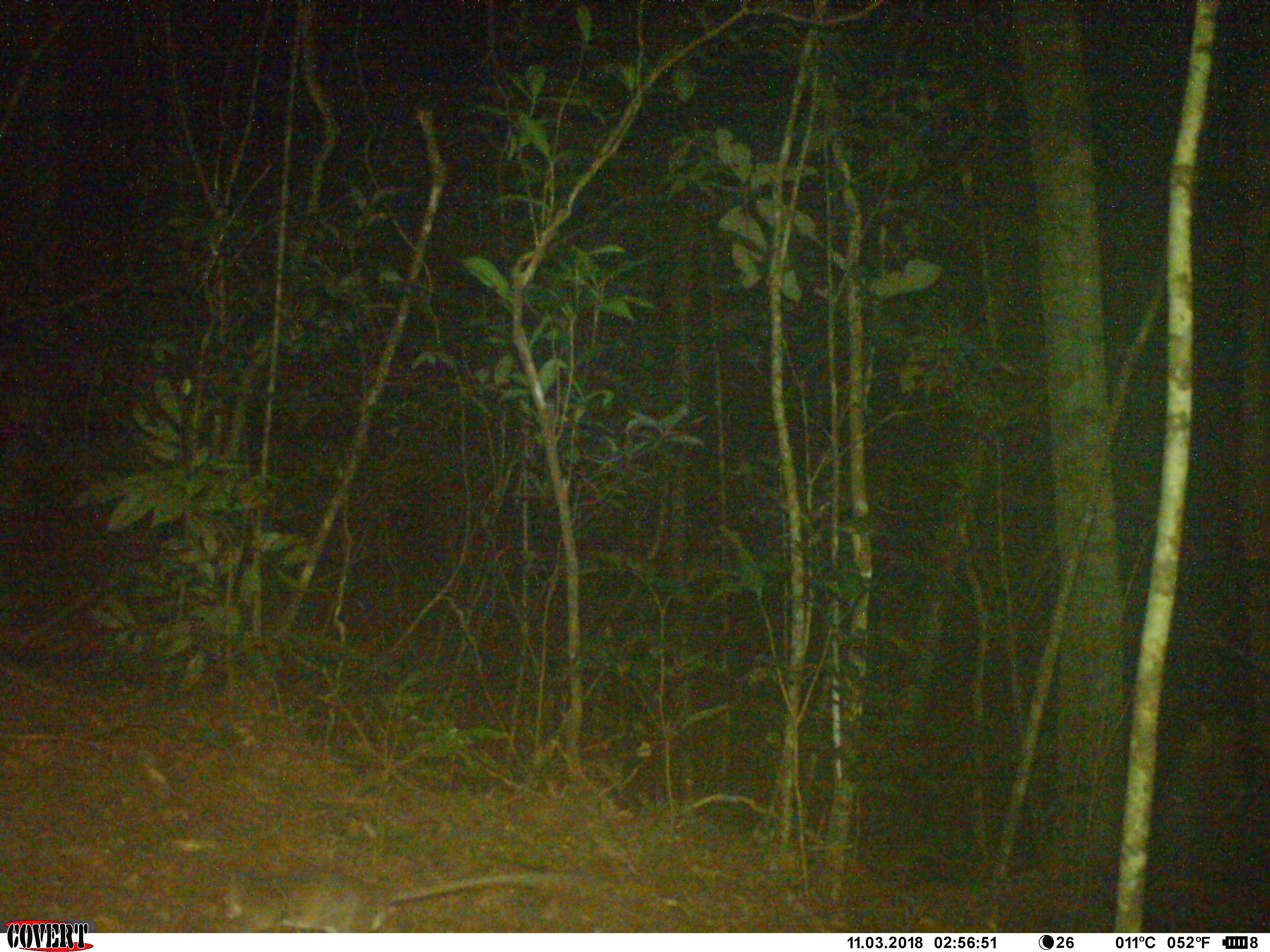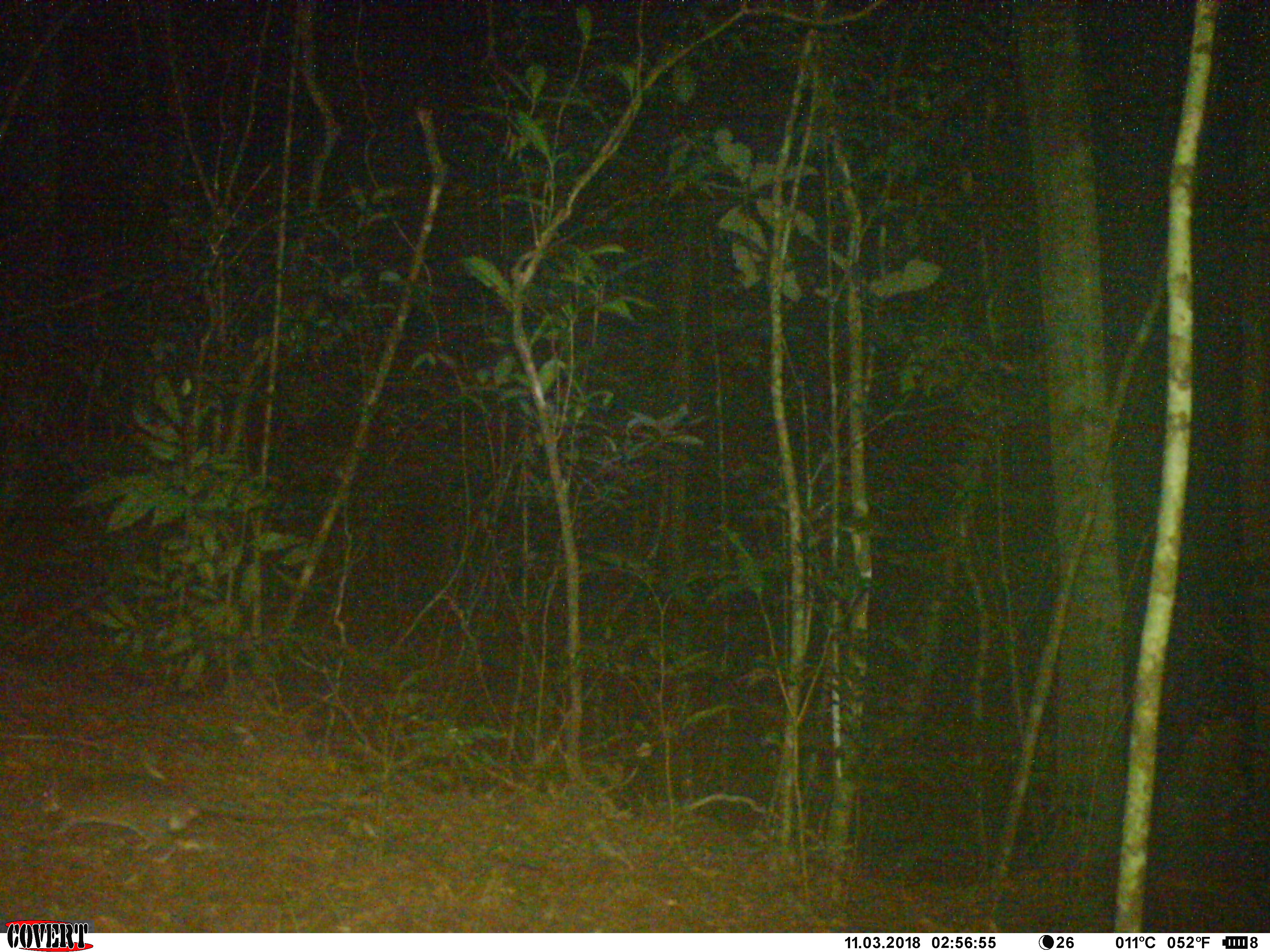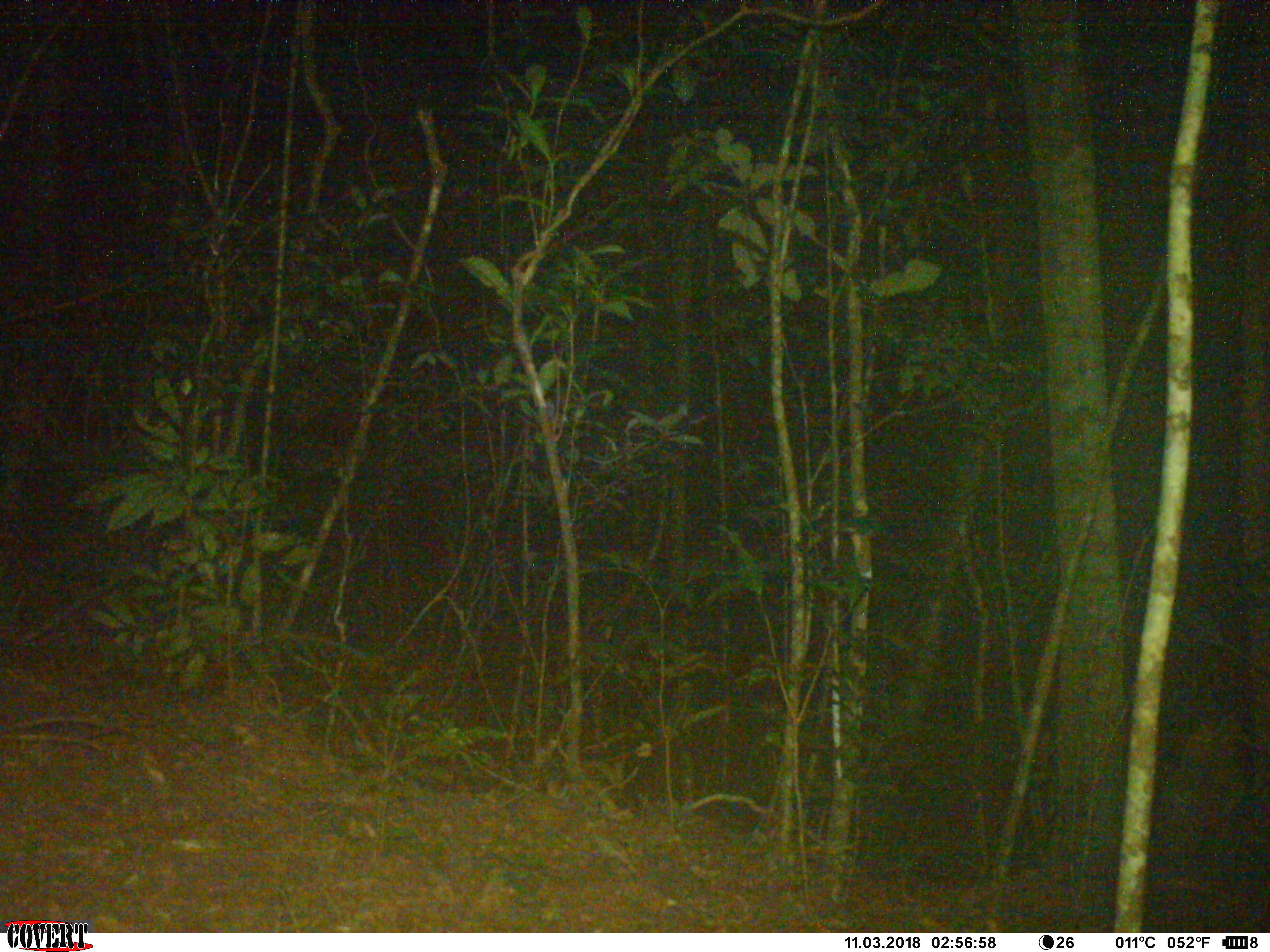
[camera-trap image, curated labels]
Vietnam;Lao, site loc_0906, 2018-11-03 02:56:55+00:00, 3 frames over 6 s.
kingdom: Animalia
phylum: Chordata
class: Mammalia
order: Rodentia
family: Muridae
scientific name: Muridae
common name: old-world mice and rats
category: unidentified murid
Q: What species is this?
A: Unidentified murid (old-world mice and rats) (Muridae).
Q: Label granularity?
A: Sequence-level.